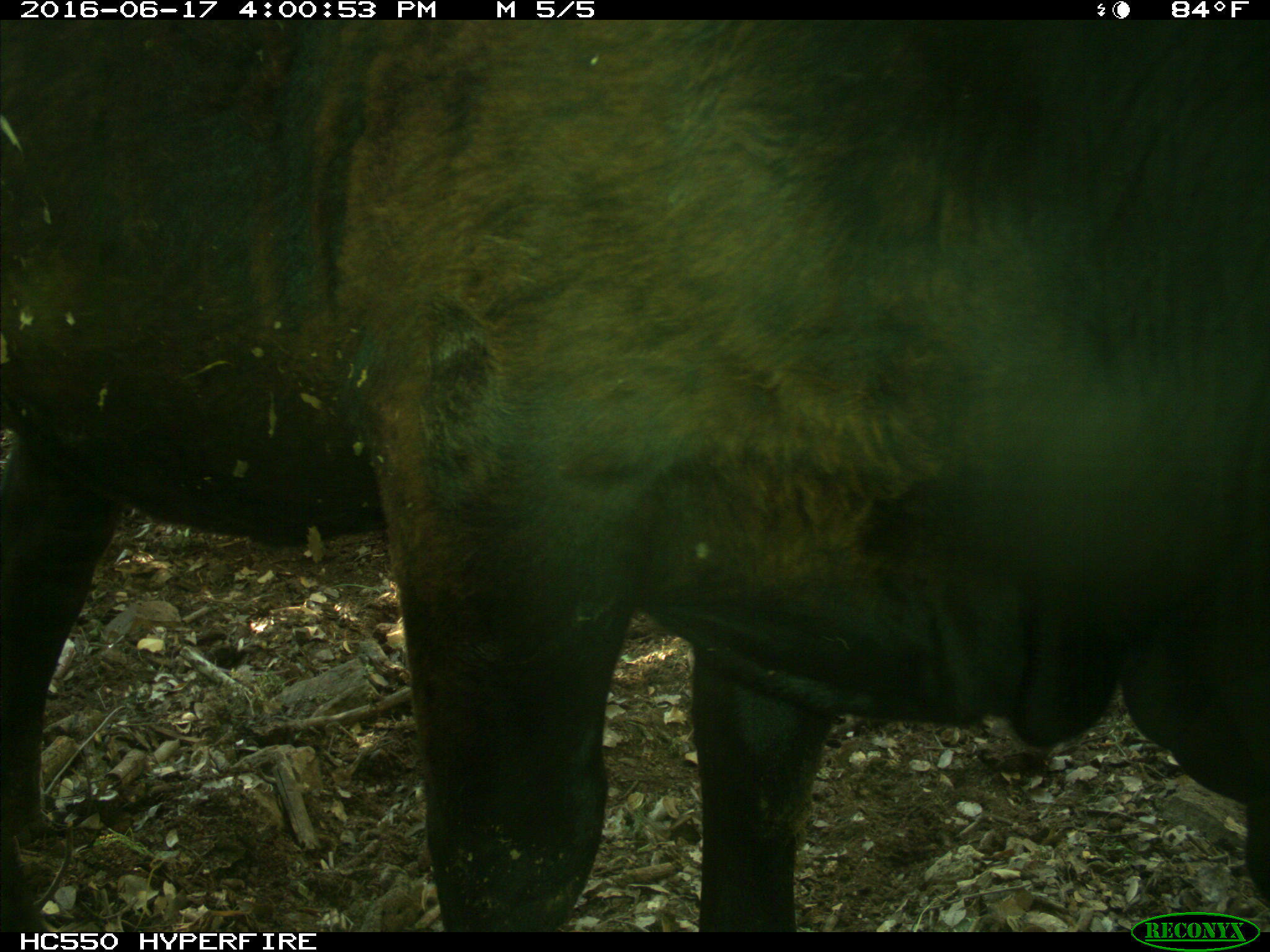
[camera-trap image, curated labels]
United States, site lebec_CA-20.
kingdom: Animalia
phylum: Chordata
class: Mammalia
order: Artiodactyla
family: Bovidae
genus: Bos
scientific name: Bos taurus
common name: domestic cow